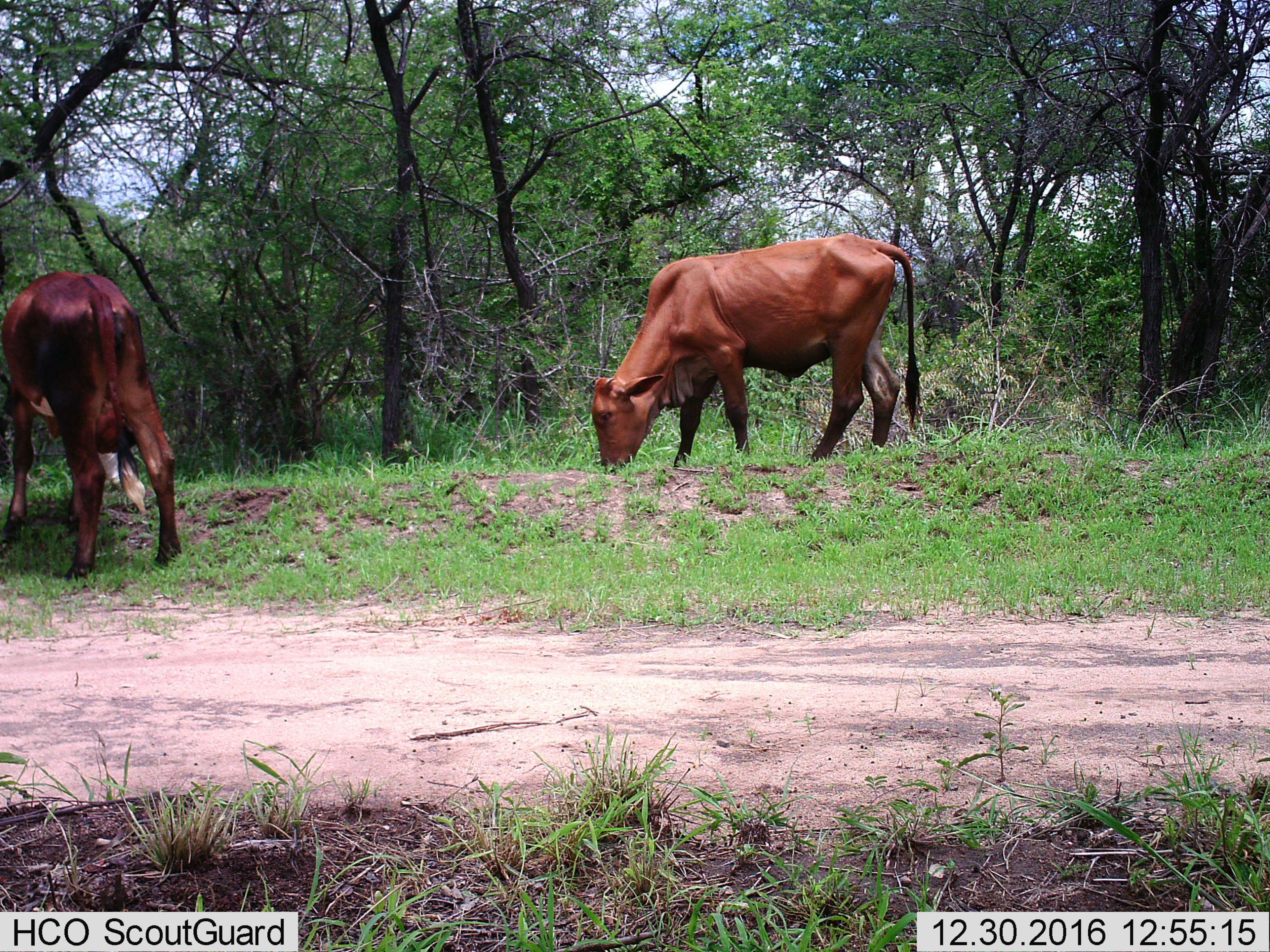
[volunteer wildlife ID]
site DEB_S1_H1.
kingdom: Animalia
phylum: Chordata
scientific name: Vertebrata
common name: domestic animal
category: domesticanimal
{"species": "domesticanimal (domestic animal) (Vertebrata)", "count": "2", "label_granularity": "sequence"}